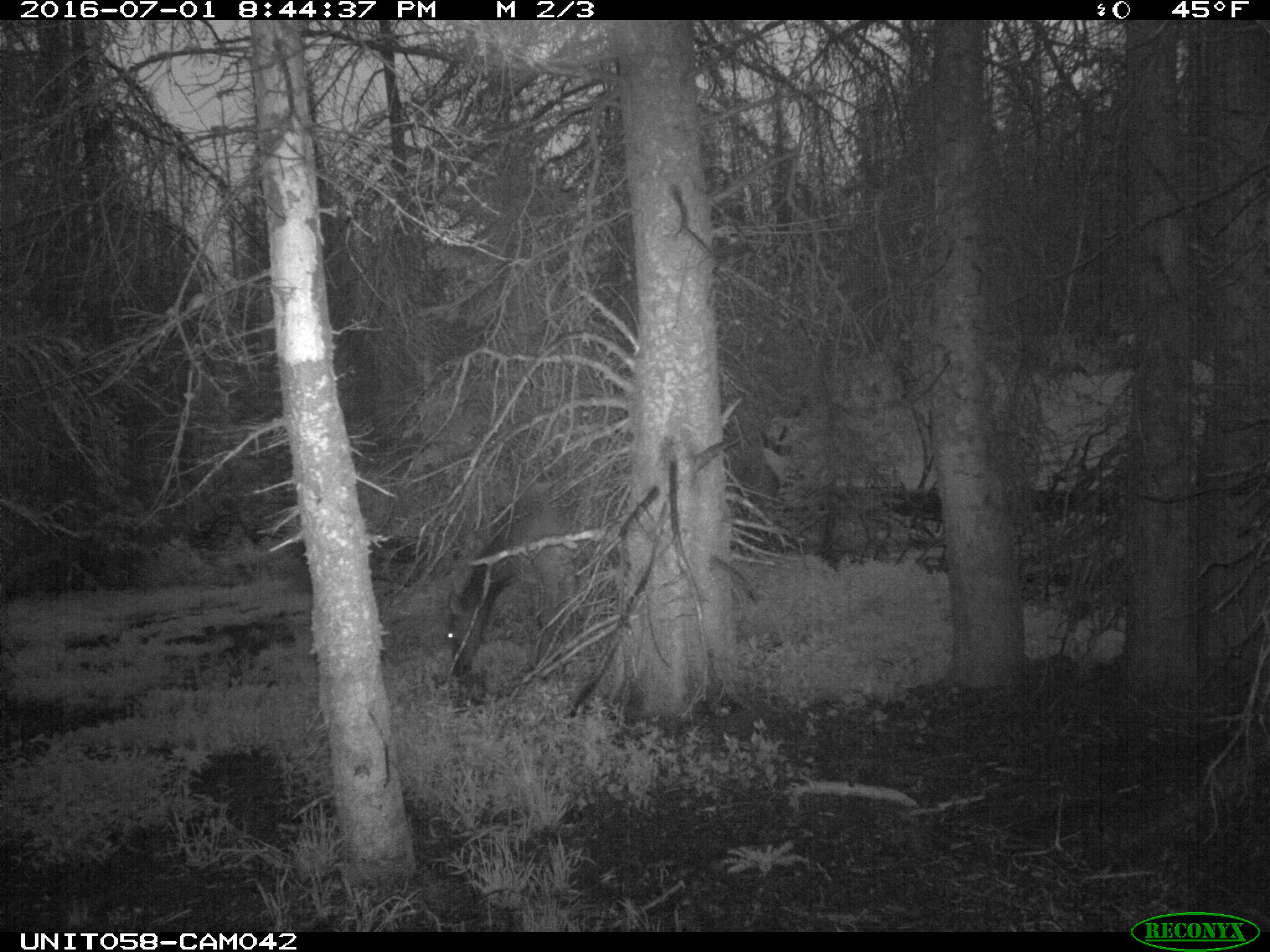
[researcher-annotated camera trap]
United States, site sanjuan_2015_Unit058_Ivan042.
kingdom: Animalia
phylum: Chordata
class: Mammalia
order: Artiodactyla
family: Cervidae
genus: Cervus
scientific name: Cervus elaphus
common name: red deer